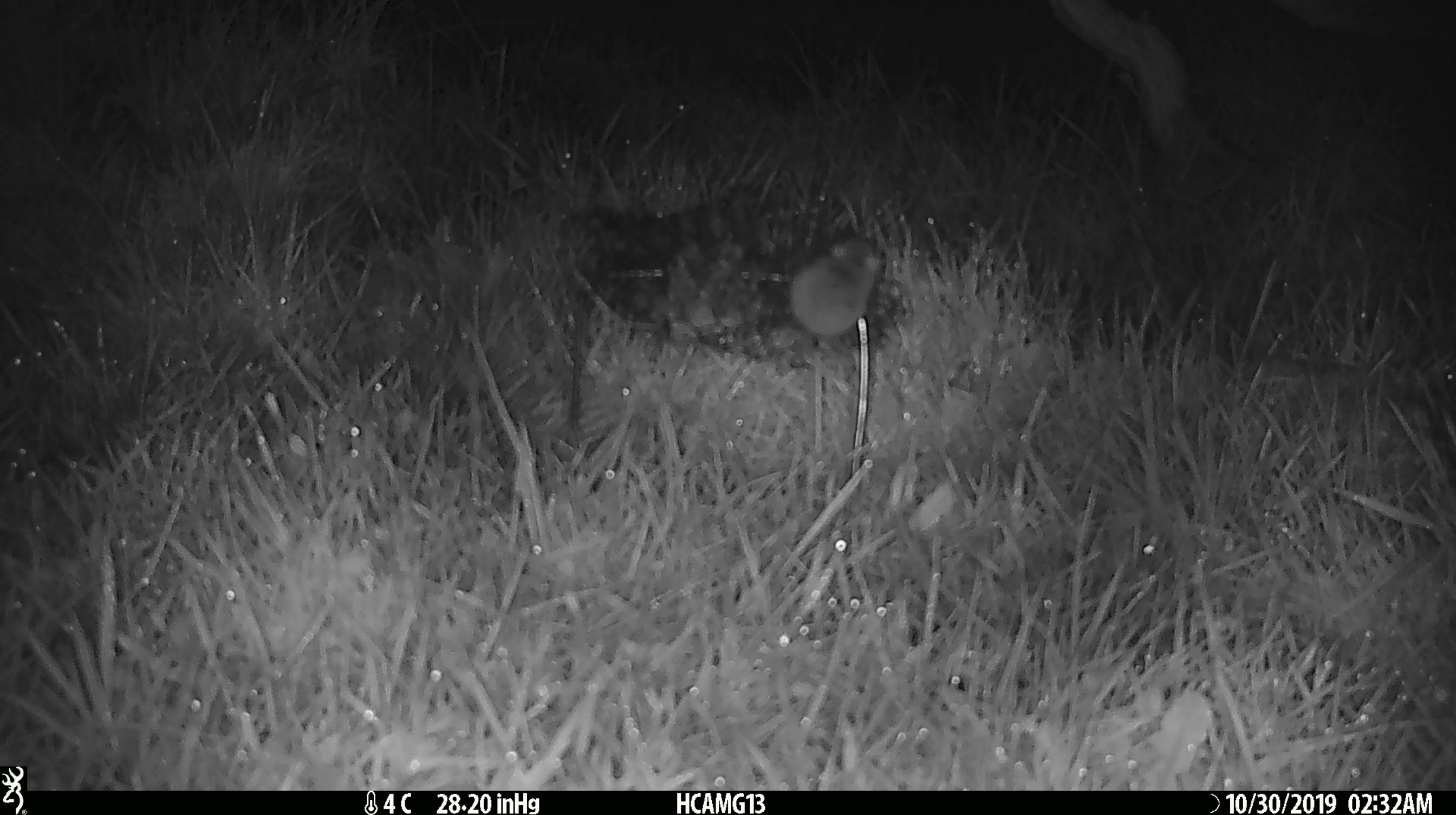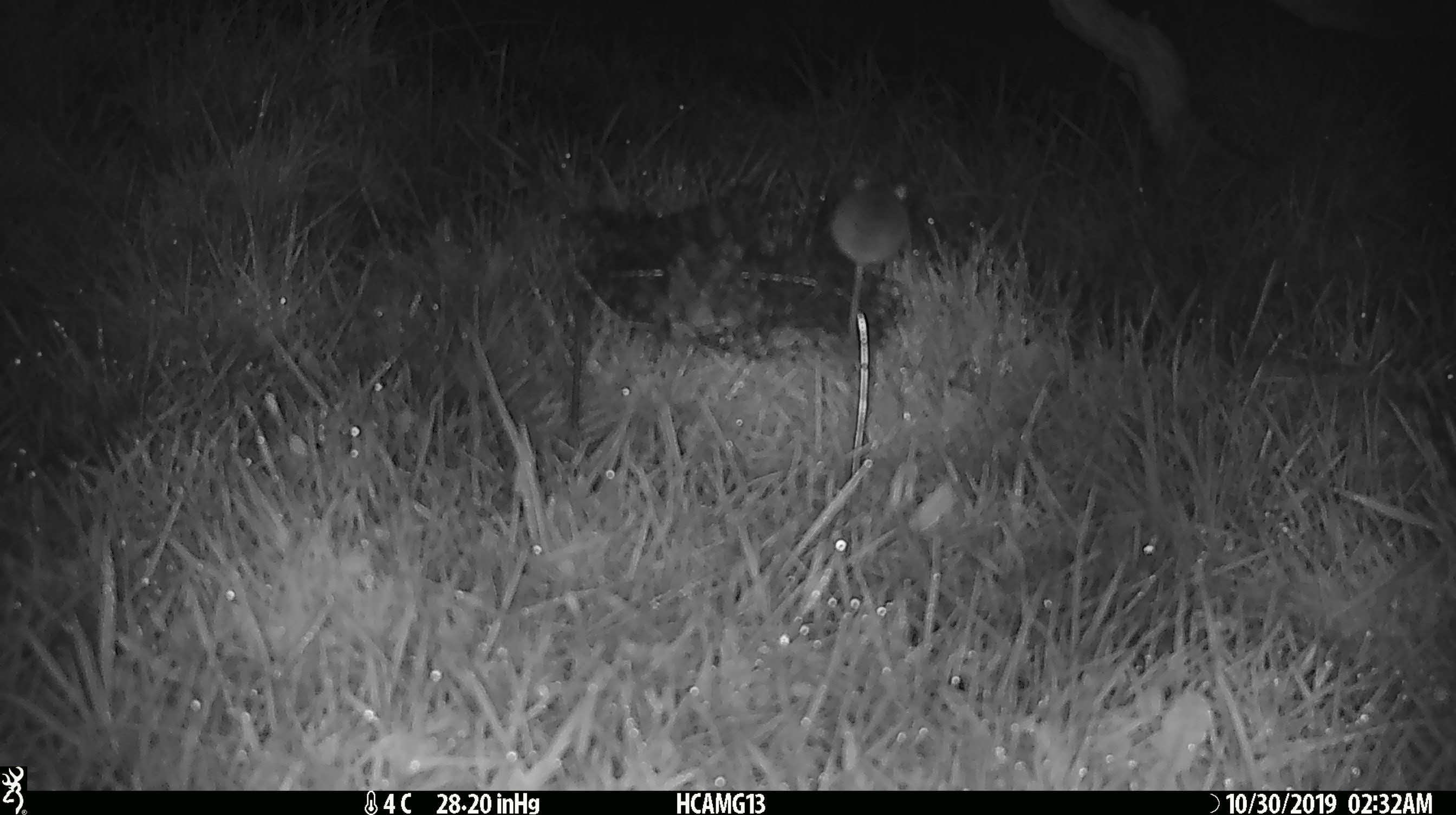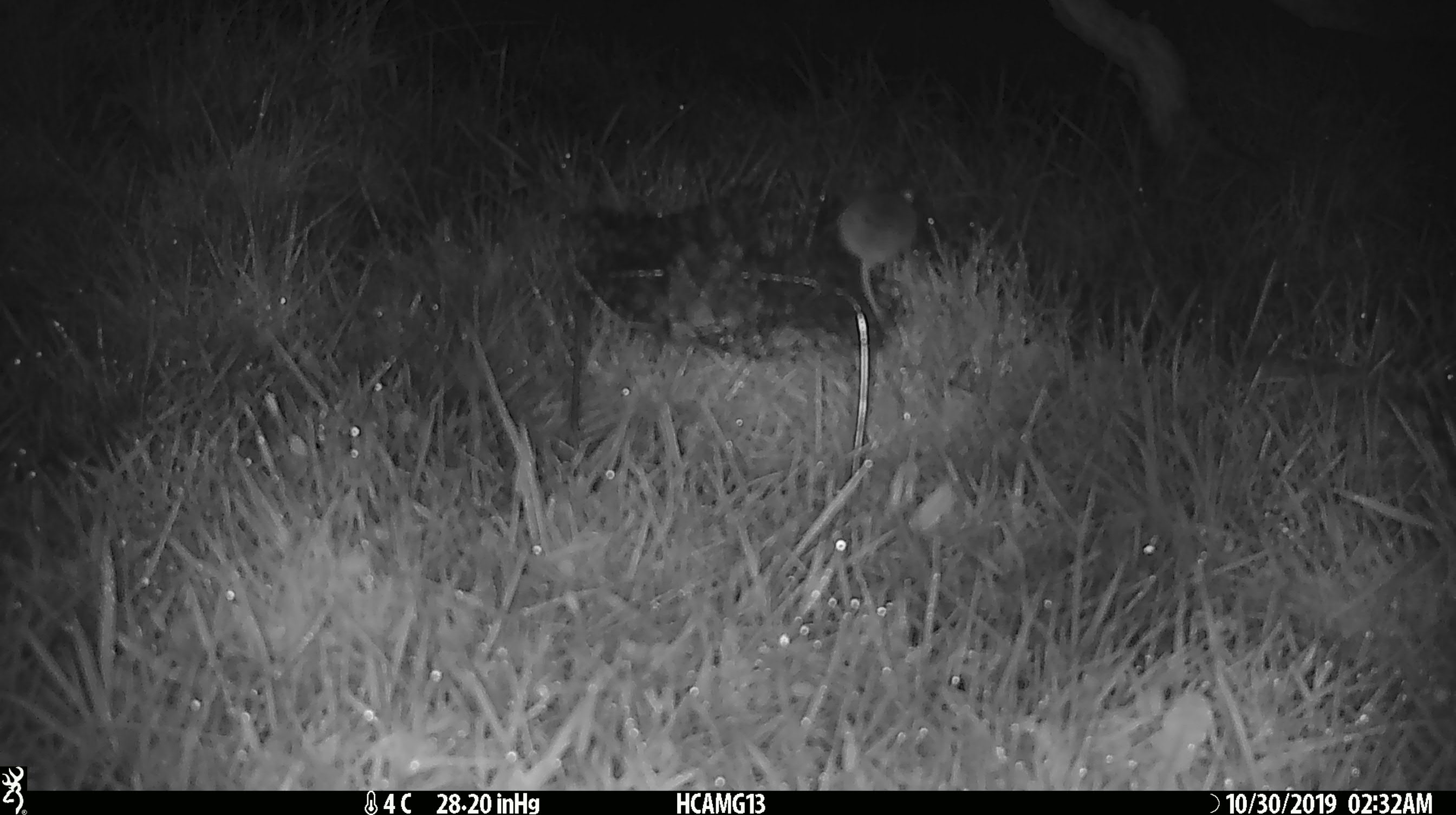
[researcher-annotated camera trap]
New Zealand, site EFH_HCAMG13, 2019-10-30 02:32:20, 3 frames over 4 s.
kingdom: Animalia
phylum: Chordata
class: Mammalia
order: Rodentia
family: Muridae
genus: Mus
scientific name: Mus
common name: mouse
Mouse (Mus).